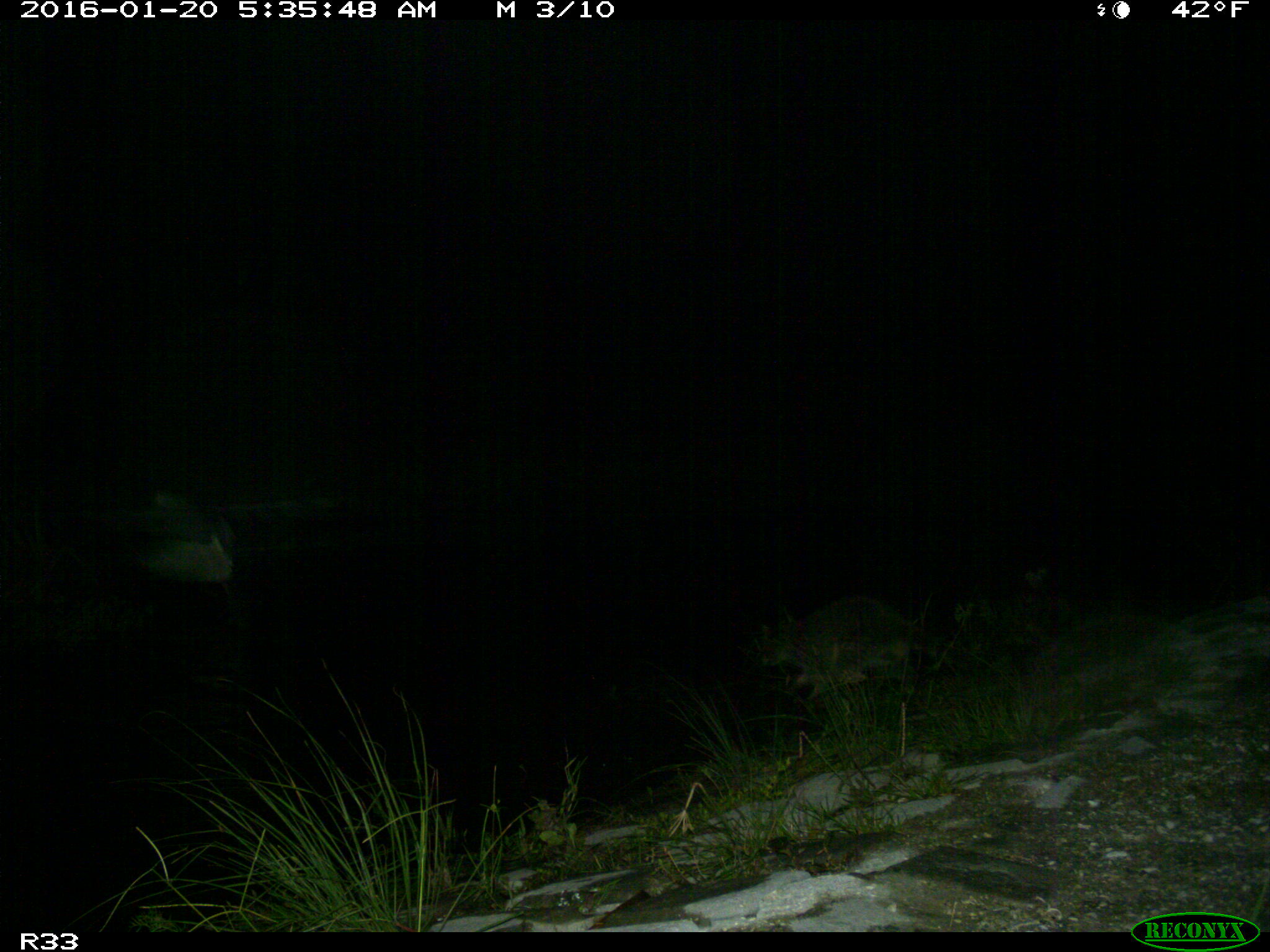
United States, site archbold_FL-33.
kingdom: Animalia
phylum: Chordata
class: Mammalia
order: Carnivora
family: Procyonidae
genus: Procyon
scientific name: Procyon lotor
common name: common raccoon